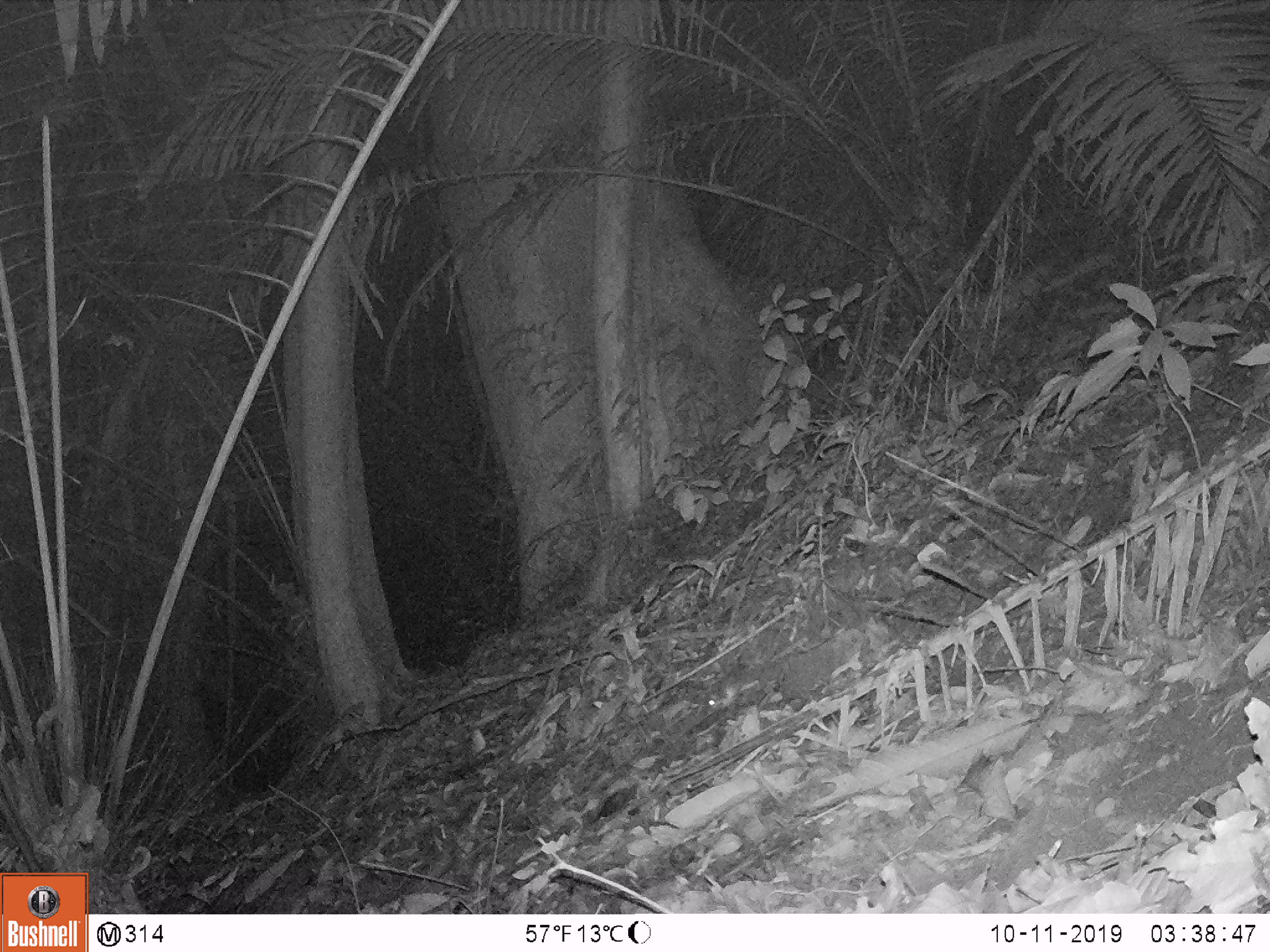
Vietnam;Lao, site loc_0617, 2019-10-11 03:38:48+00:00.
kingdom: Animalia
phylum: Chordata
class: Mammalia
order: Rodentia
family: Muridae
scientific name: Muridae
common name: old-world mice and rats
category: unidentified murid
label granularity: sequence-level